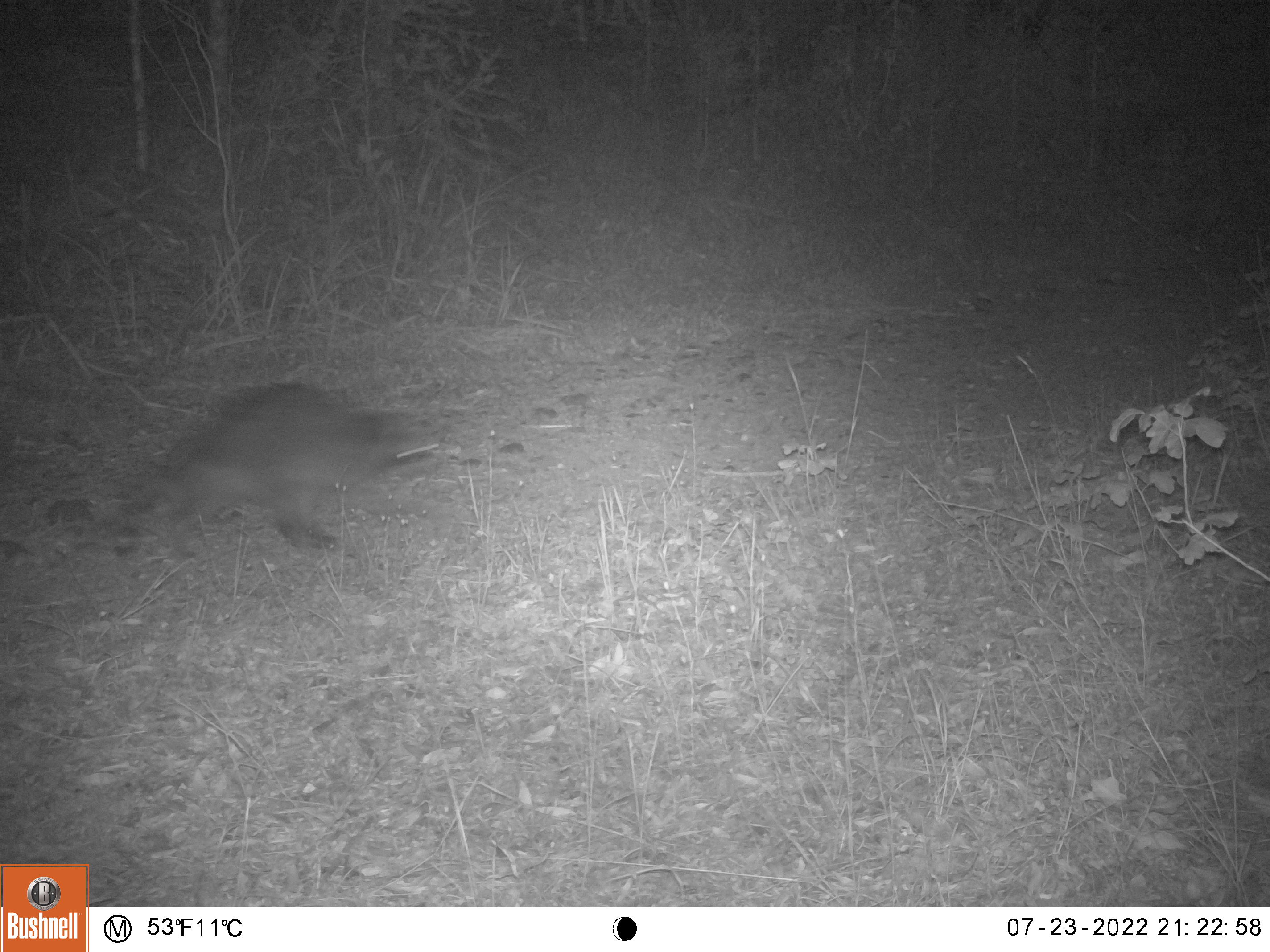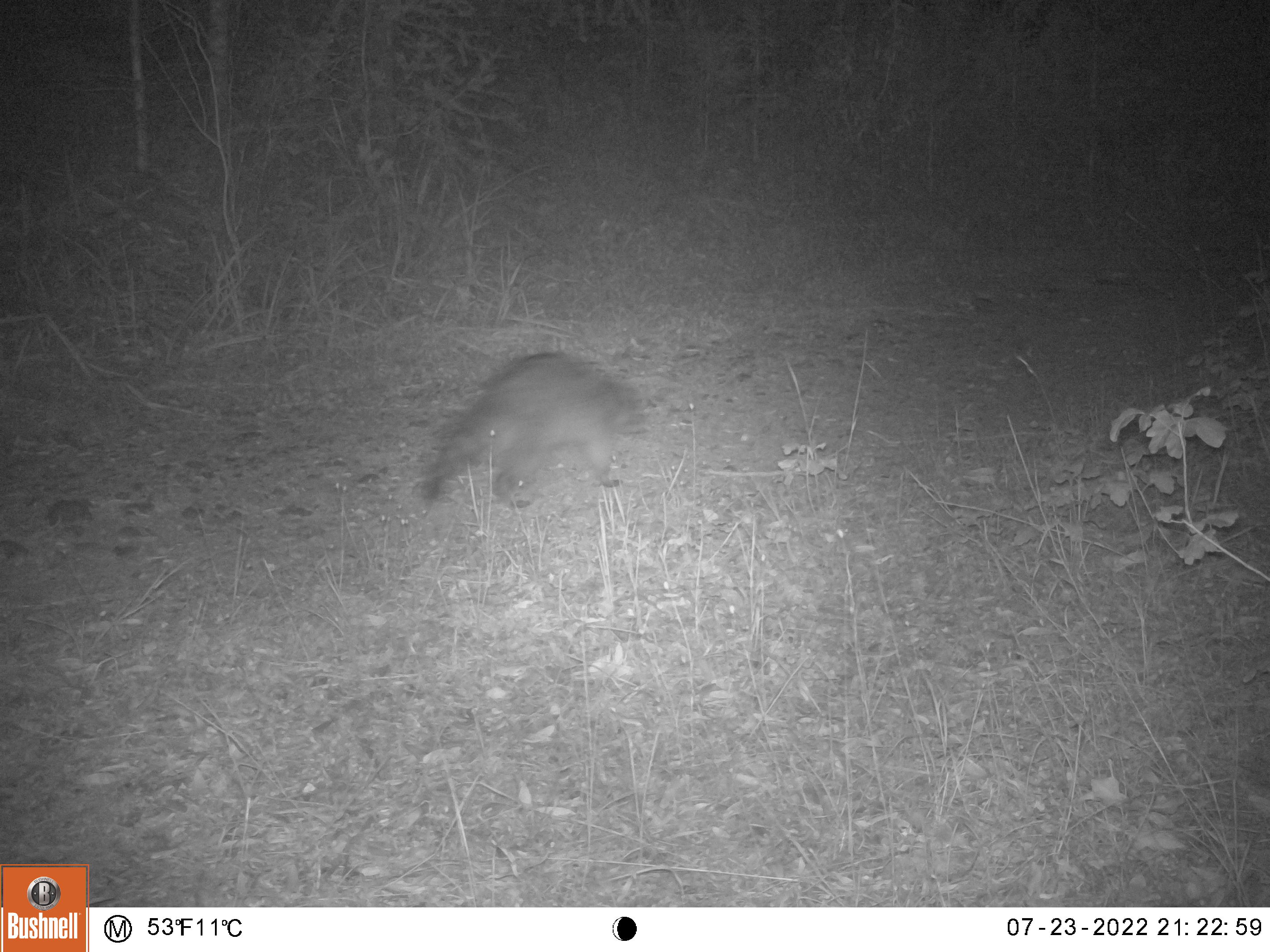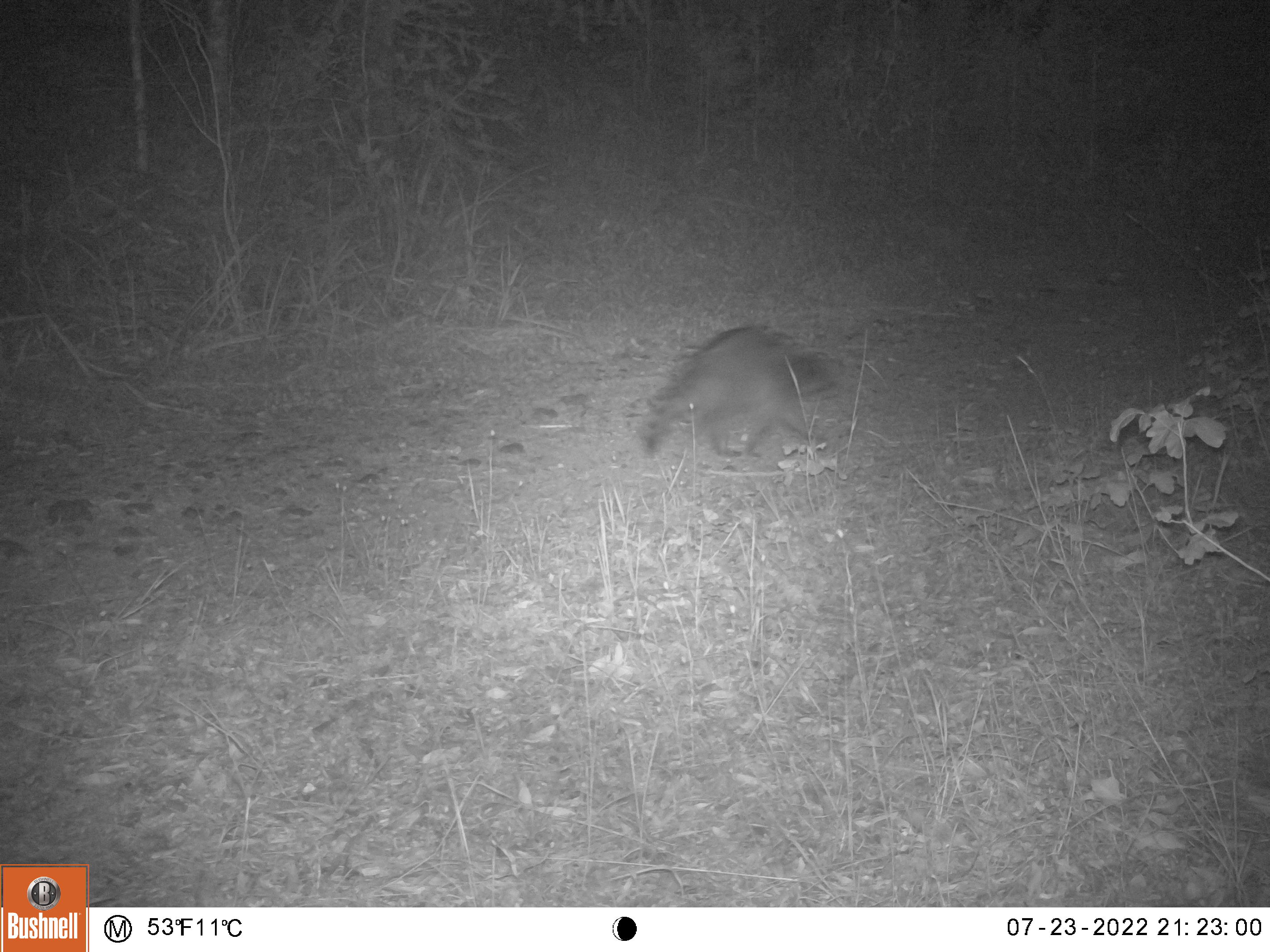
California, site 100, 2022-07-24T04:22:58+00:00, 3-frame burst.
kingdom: Animalia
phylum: Chordata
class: Mammalia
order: Carnivora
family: Procyonidae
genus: Procyon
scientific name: Procyon lotor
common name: raccoon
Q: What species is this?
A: Raccoon (Procyon lotor).